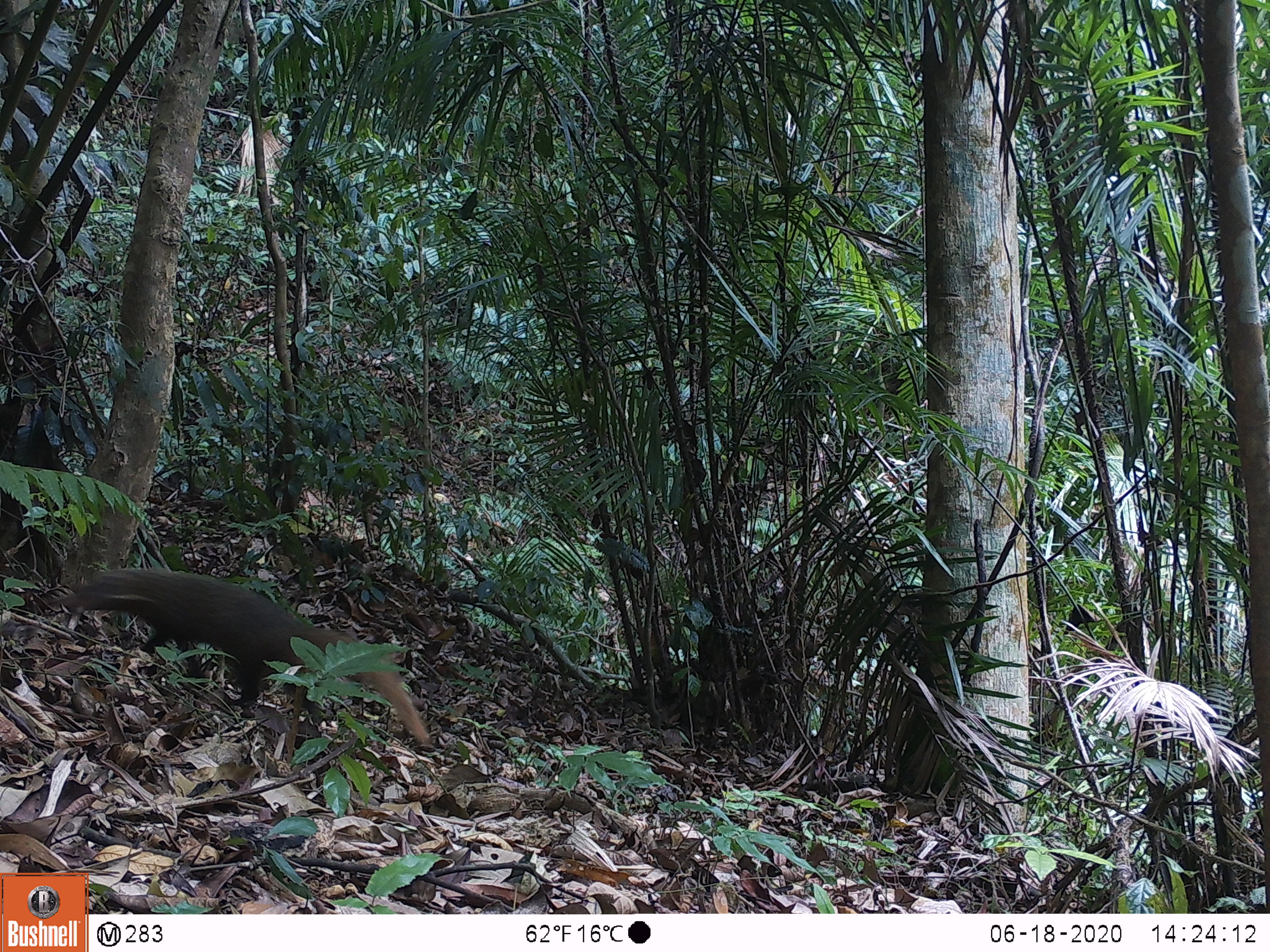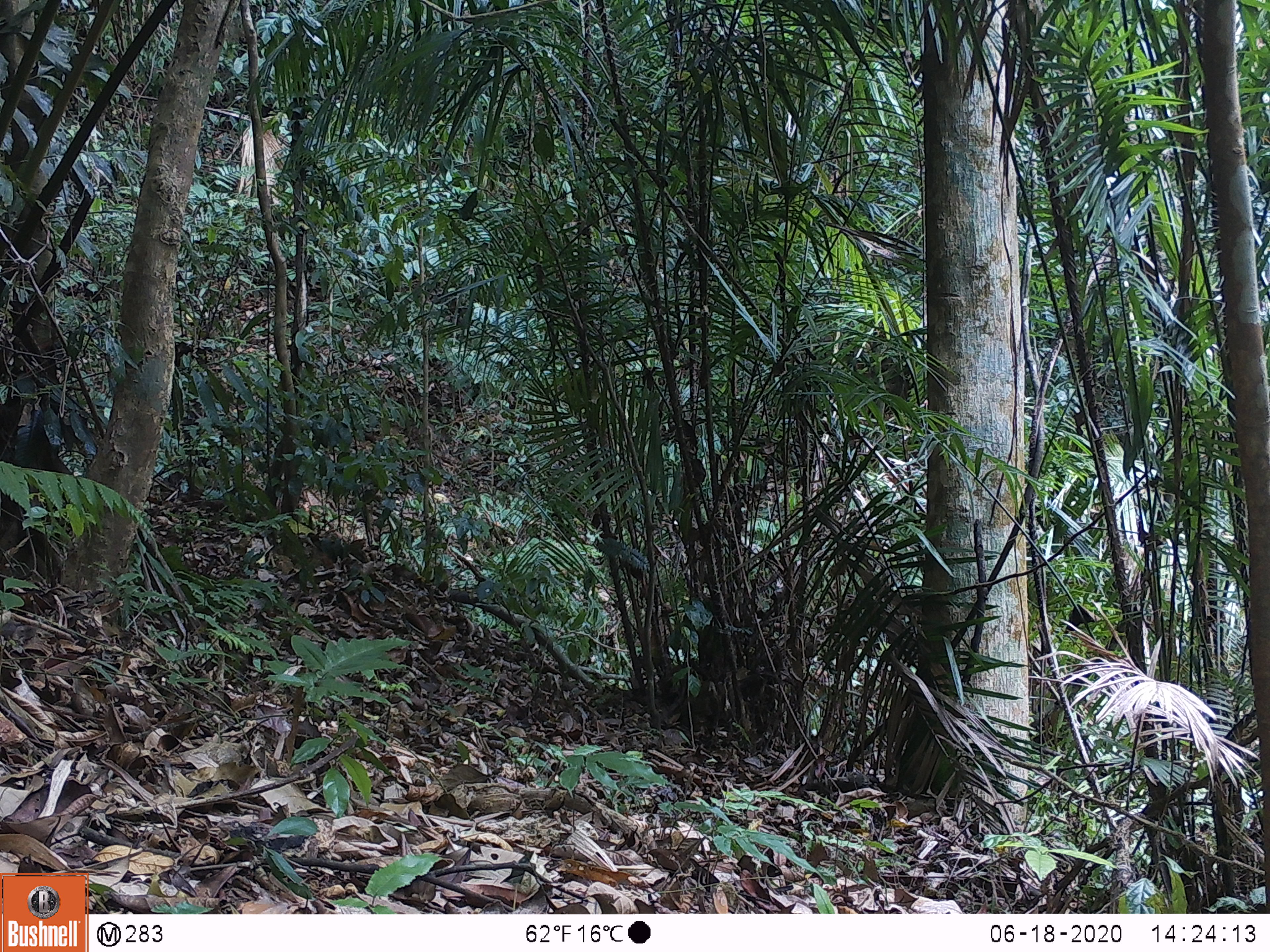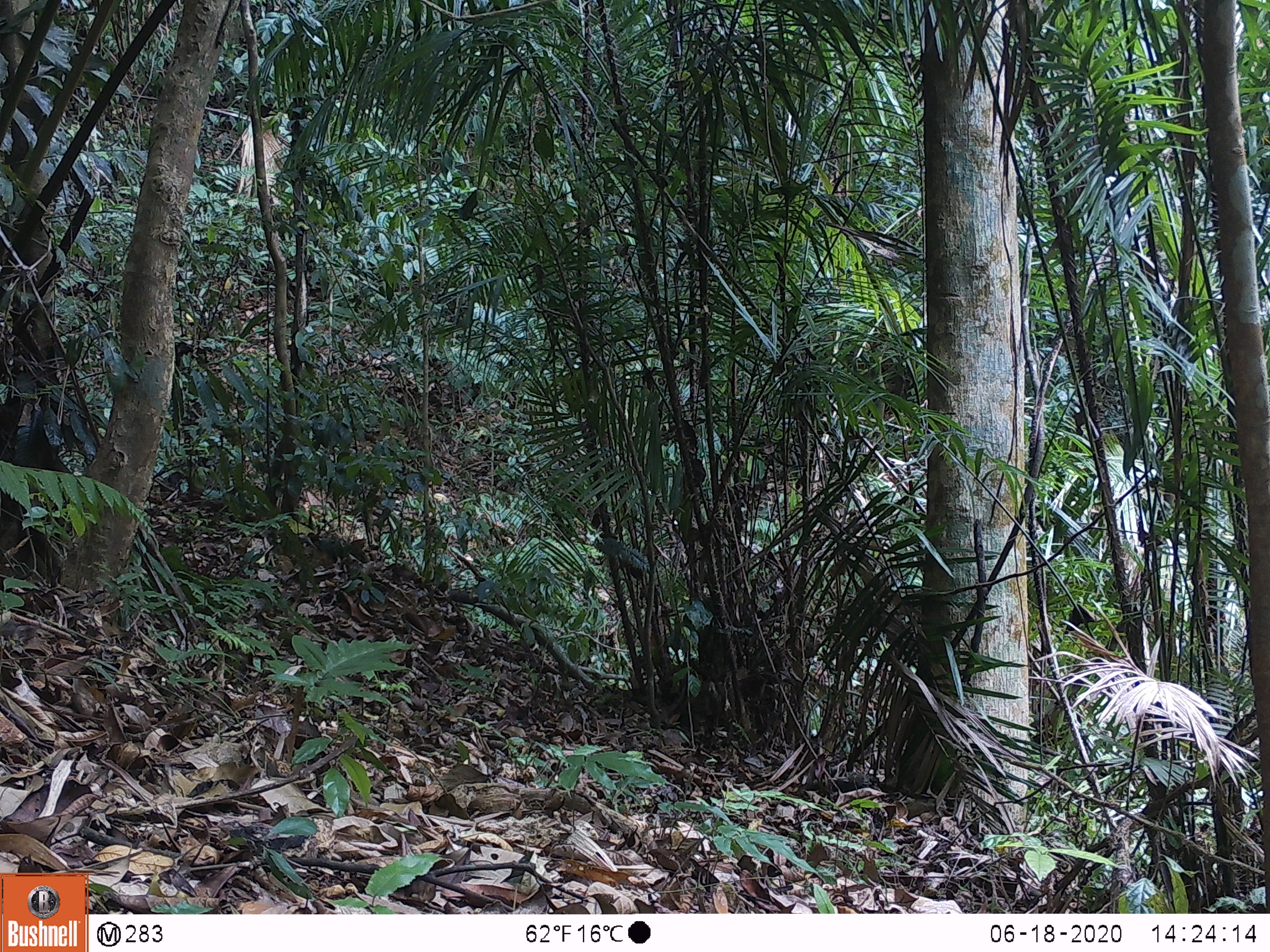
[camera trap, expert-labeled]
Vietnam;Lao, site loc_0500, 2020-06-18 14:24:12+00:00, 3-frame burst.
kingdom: Animalia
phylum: Chordata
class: Mammalia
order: Carnivora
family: Herpestidae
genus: Urva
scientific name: Urva urva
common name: crab-eating mongoose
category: crab eating mongoose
Crab eating mongoose (crab-eating mongoose) (Urva urva). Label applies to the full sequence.